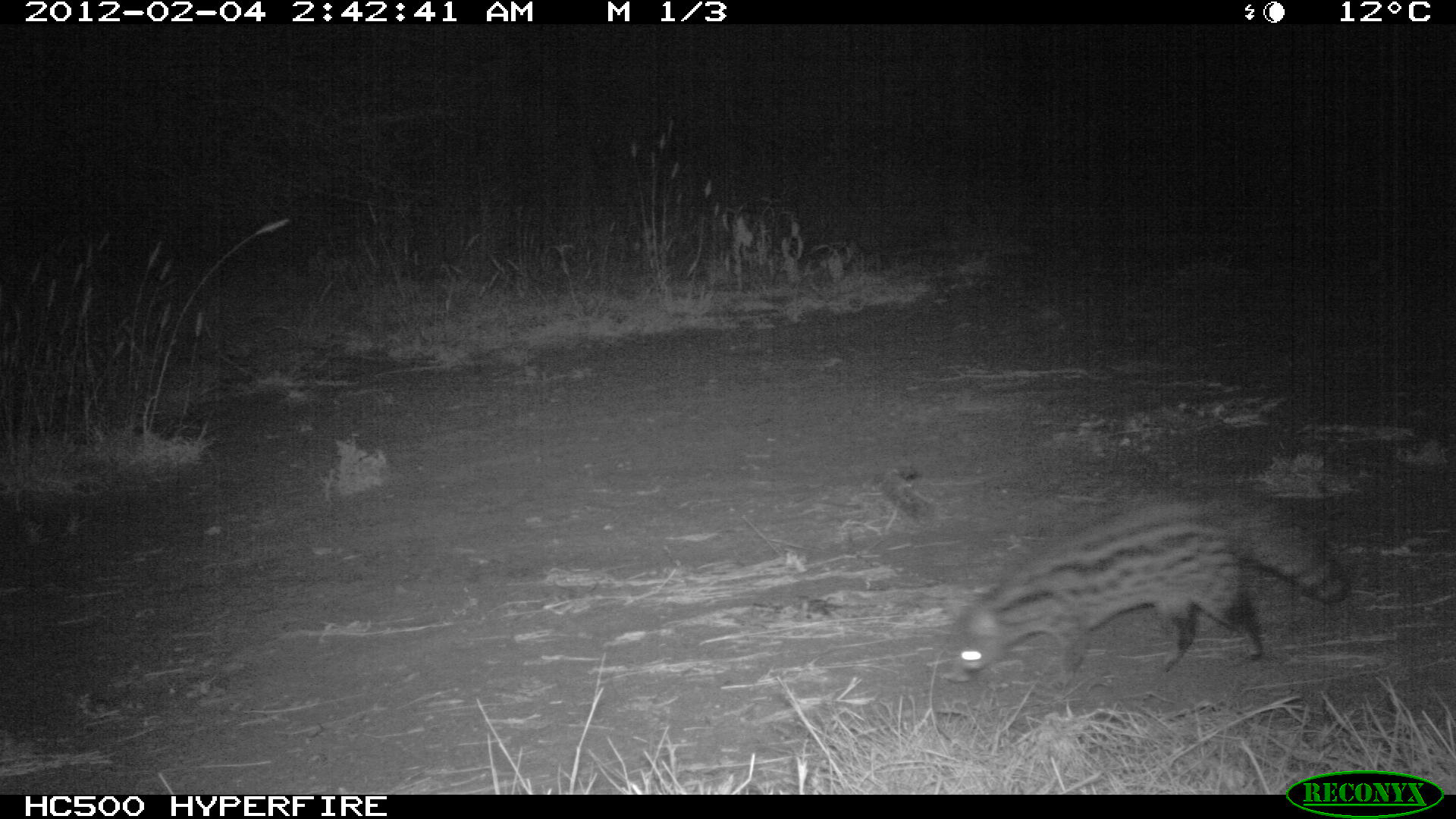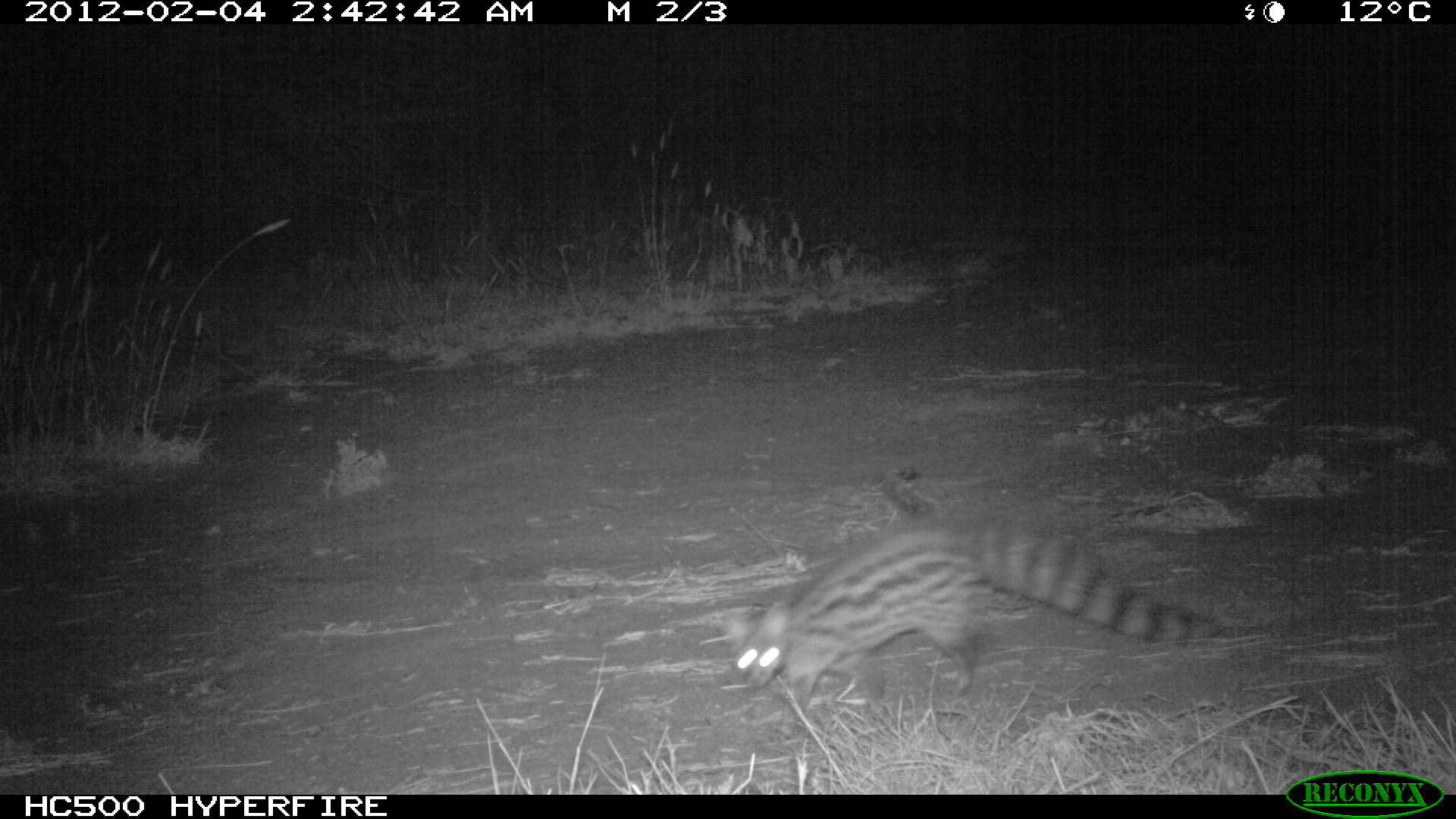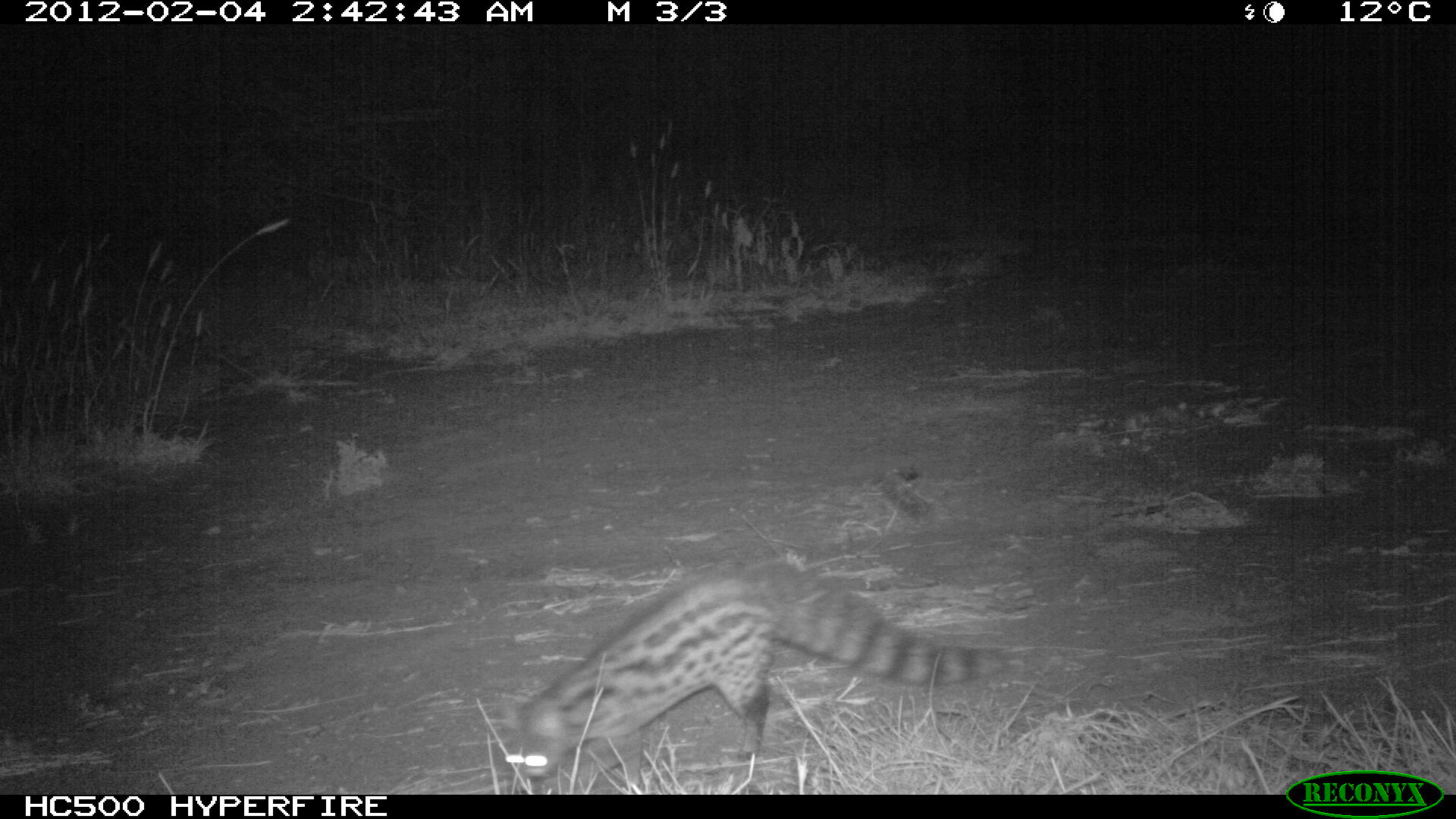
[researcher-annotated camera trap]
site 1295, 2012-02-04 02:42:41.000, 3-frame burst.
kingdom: Animalia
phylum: Chordata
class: Mammalia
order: Carnivora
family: Viverridae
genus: Genetta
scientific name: Genetta genetta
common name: northern small-spotted genet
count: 1